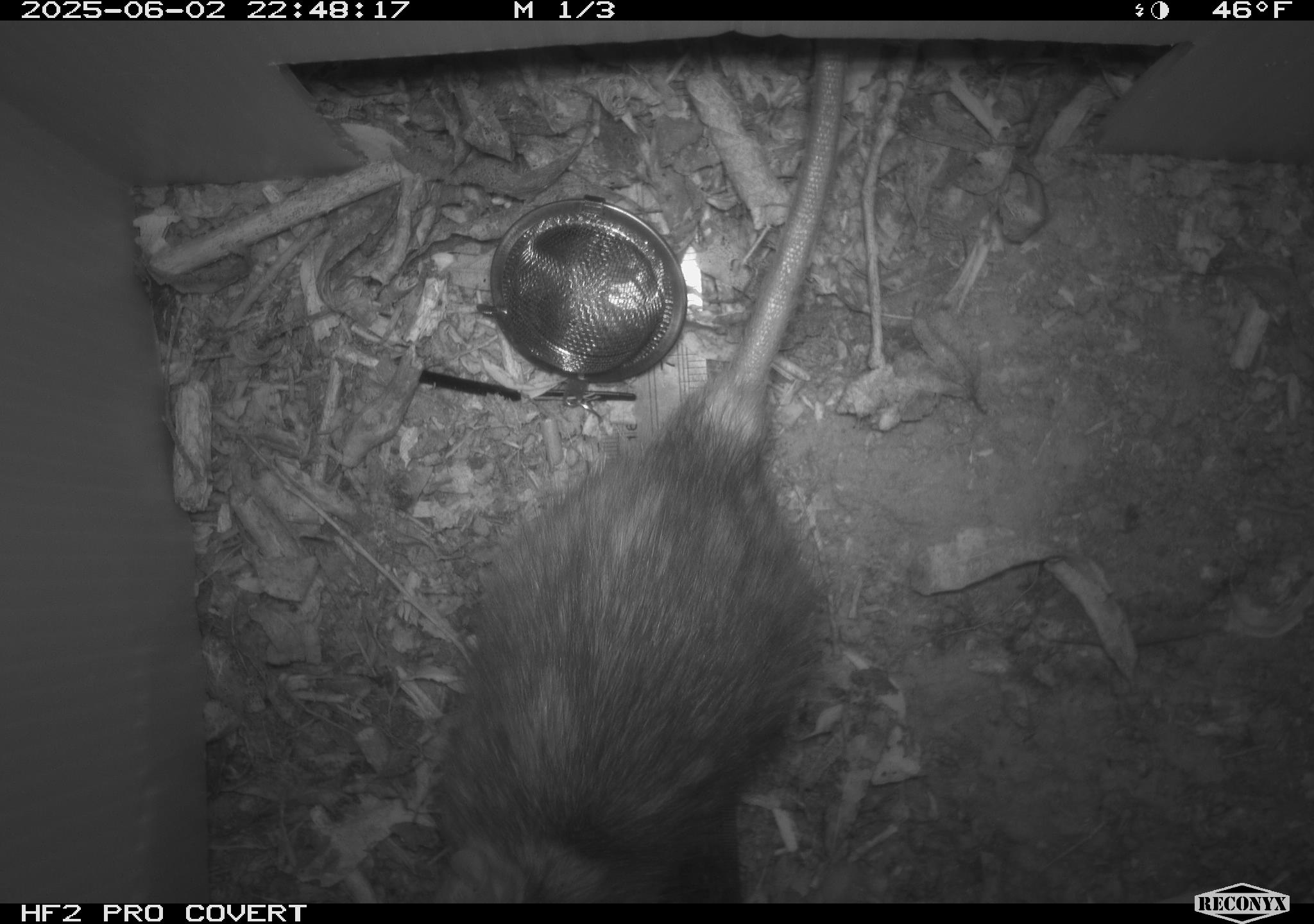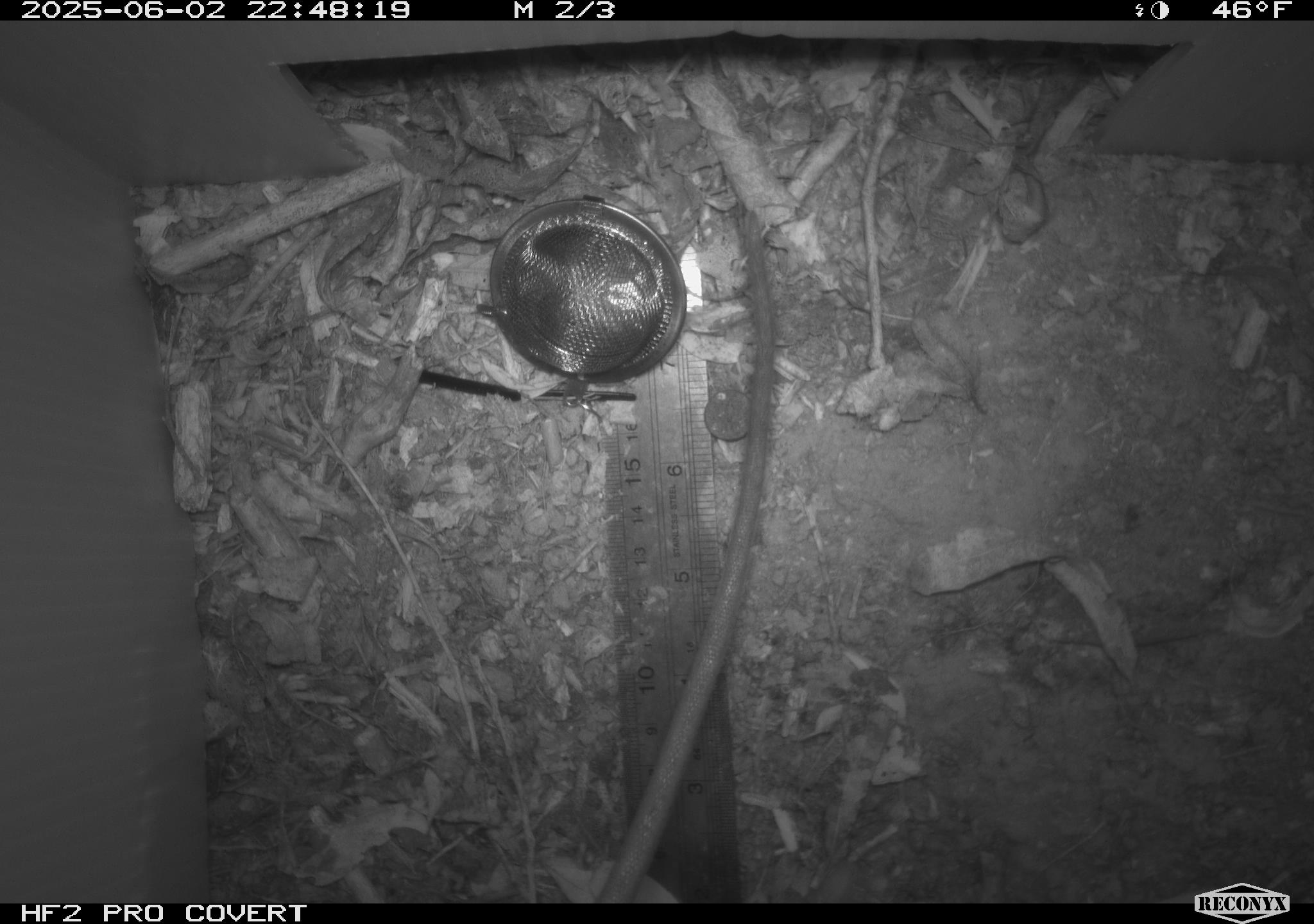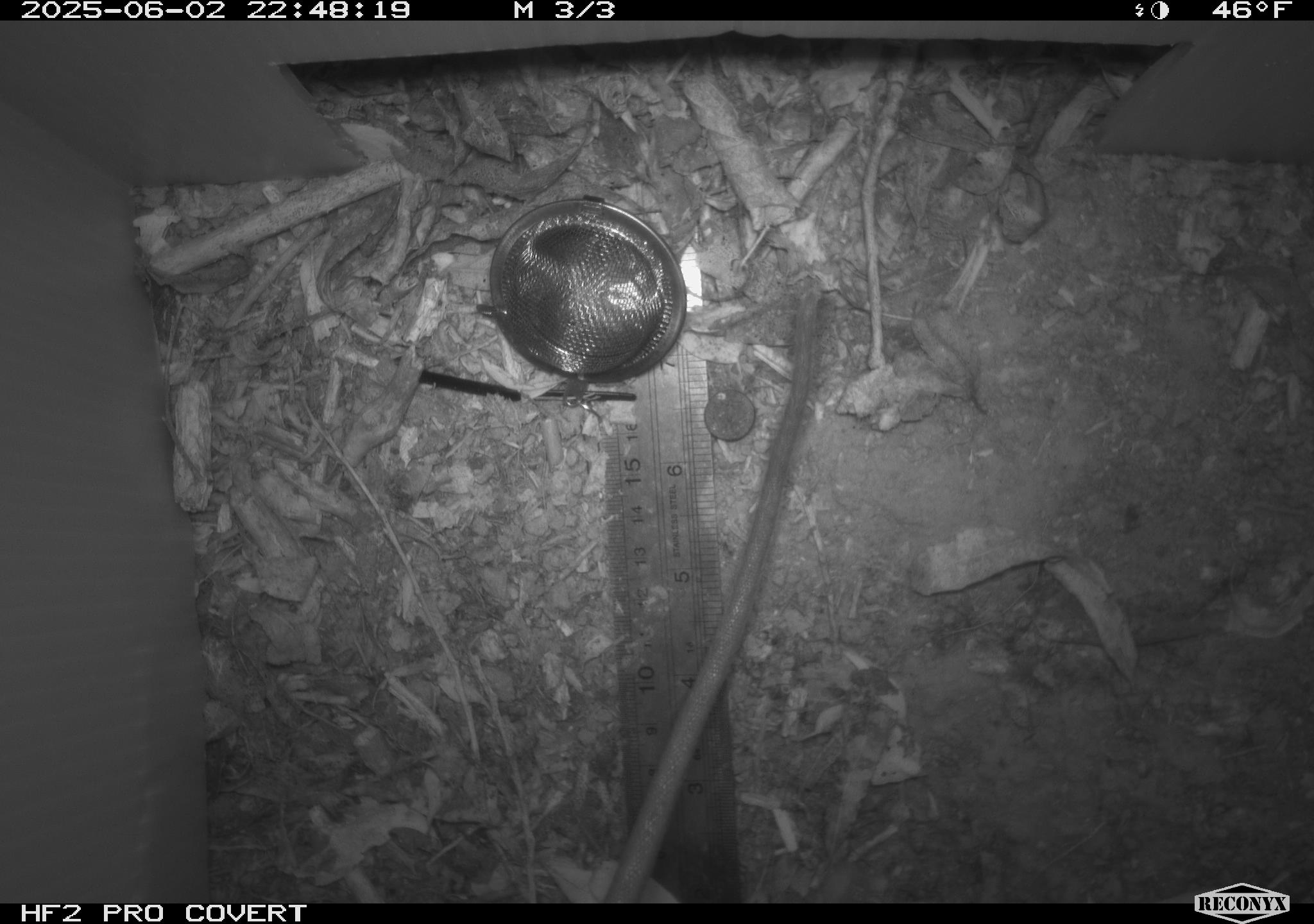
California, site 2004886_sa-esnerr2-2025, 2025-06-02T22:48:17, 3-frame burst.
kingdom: Animalia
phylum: Chordata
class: Mammalia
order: Rodentia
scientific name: Rodentia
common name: rodent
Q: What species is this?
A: Rodent (Rodentia).